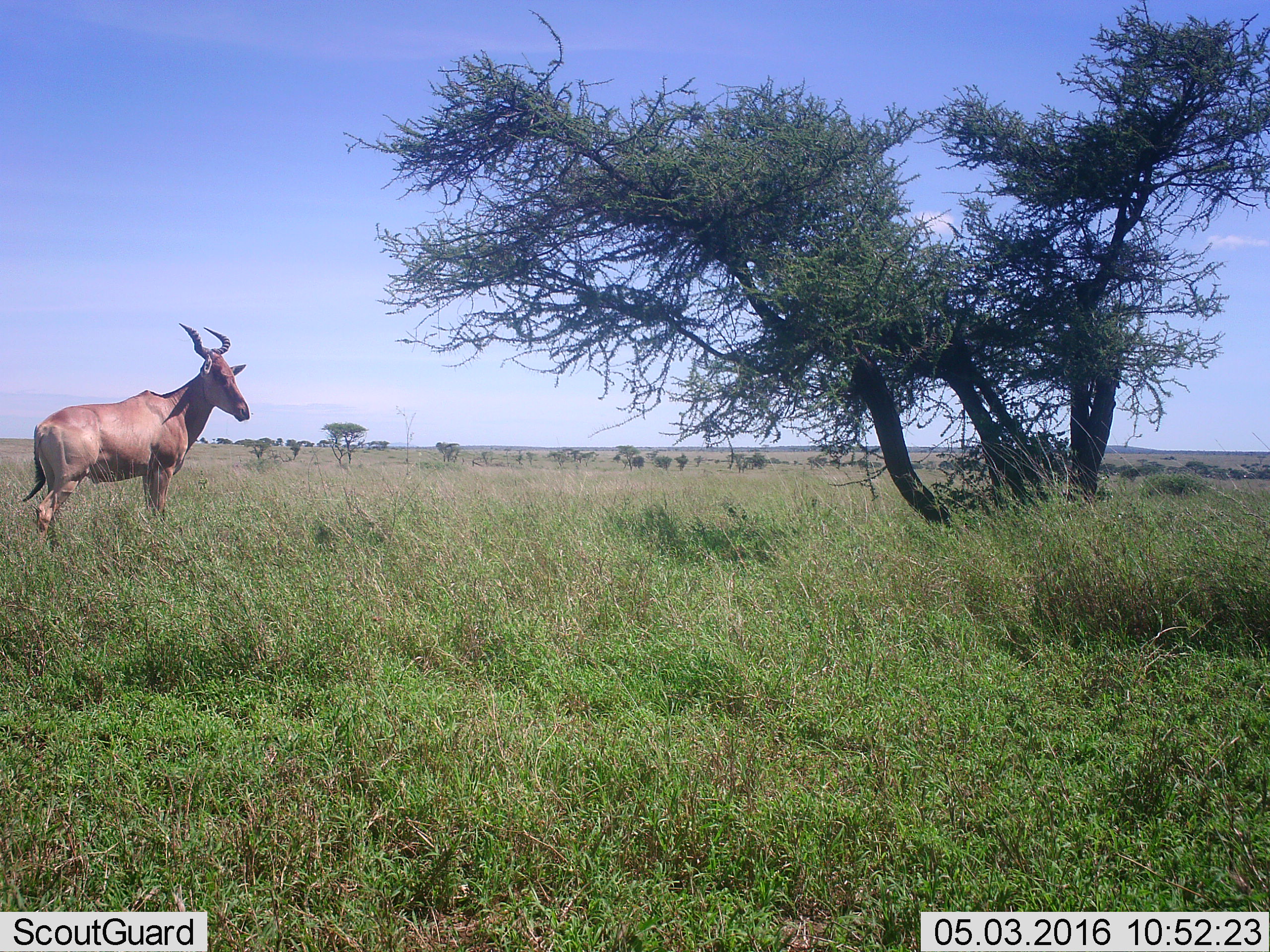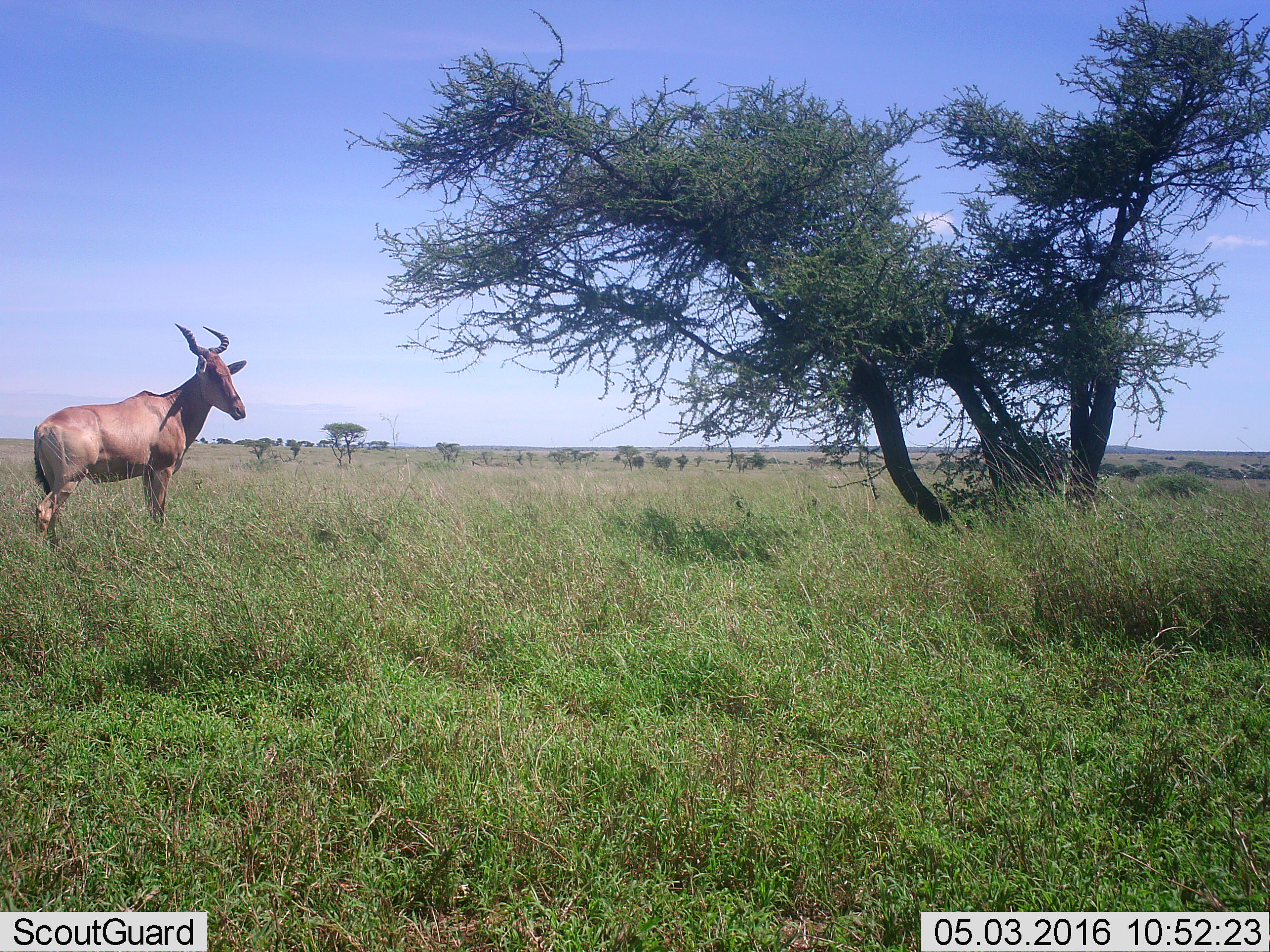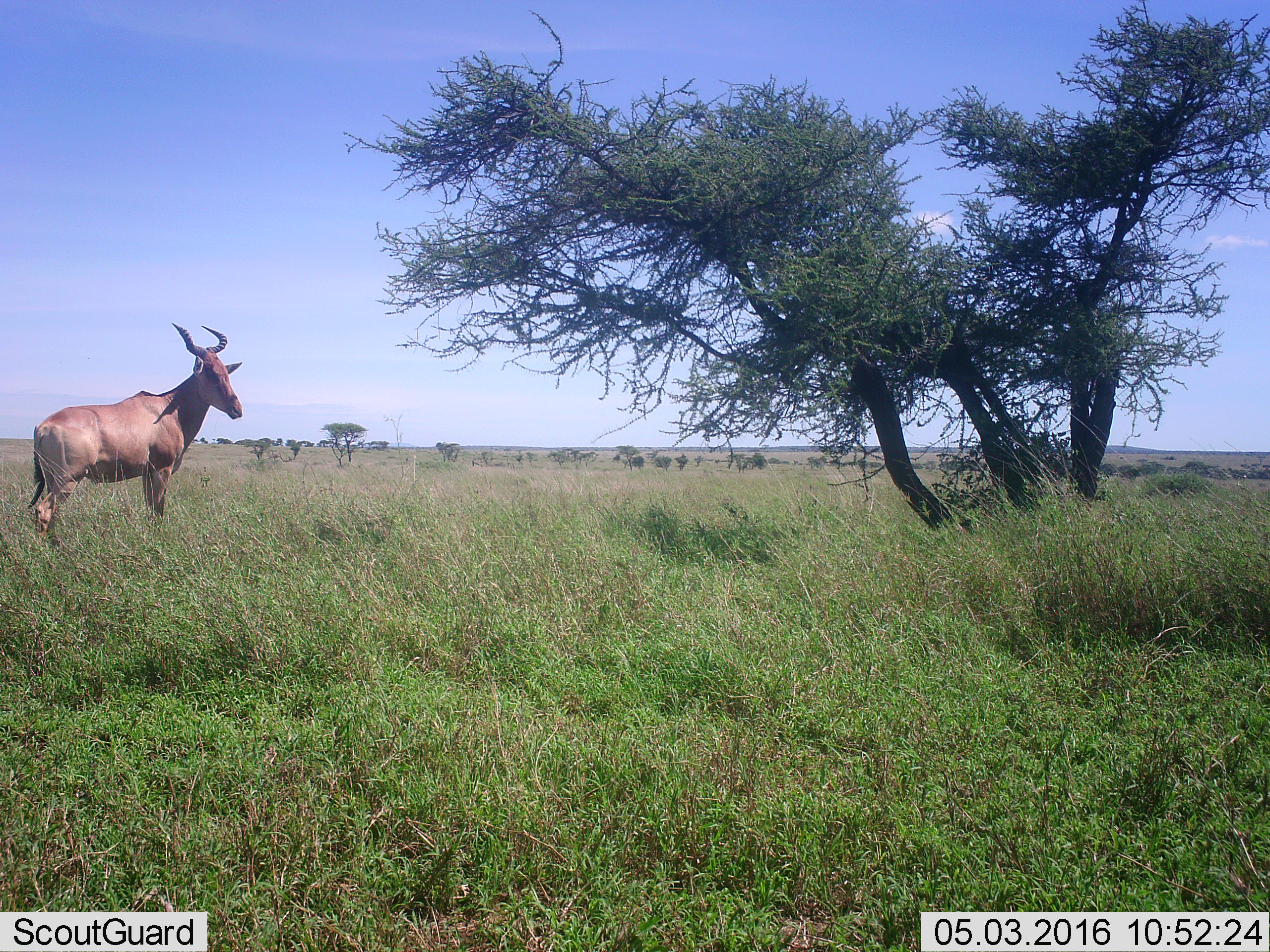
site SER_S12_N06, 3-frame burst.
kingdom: Animalia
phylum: Chordata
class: Mammalia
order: Artiodactyla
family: Bovidae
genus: Alcelaphus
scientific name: Alcelaphus buselaphus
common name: hartebeest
Hartebeest (Alcelaphus buselaphus), count 1. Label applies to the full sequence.